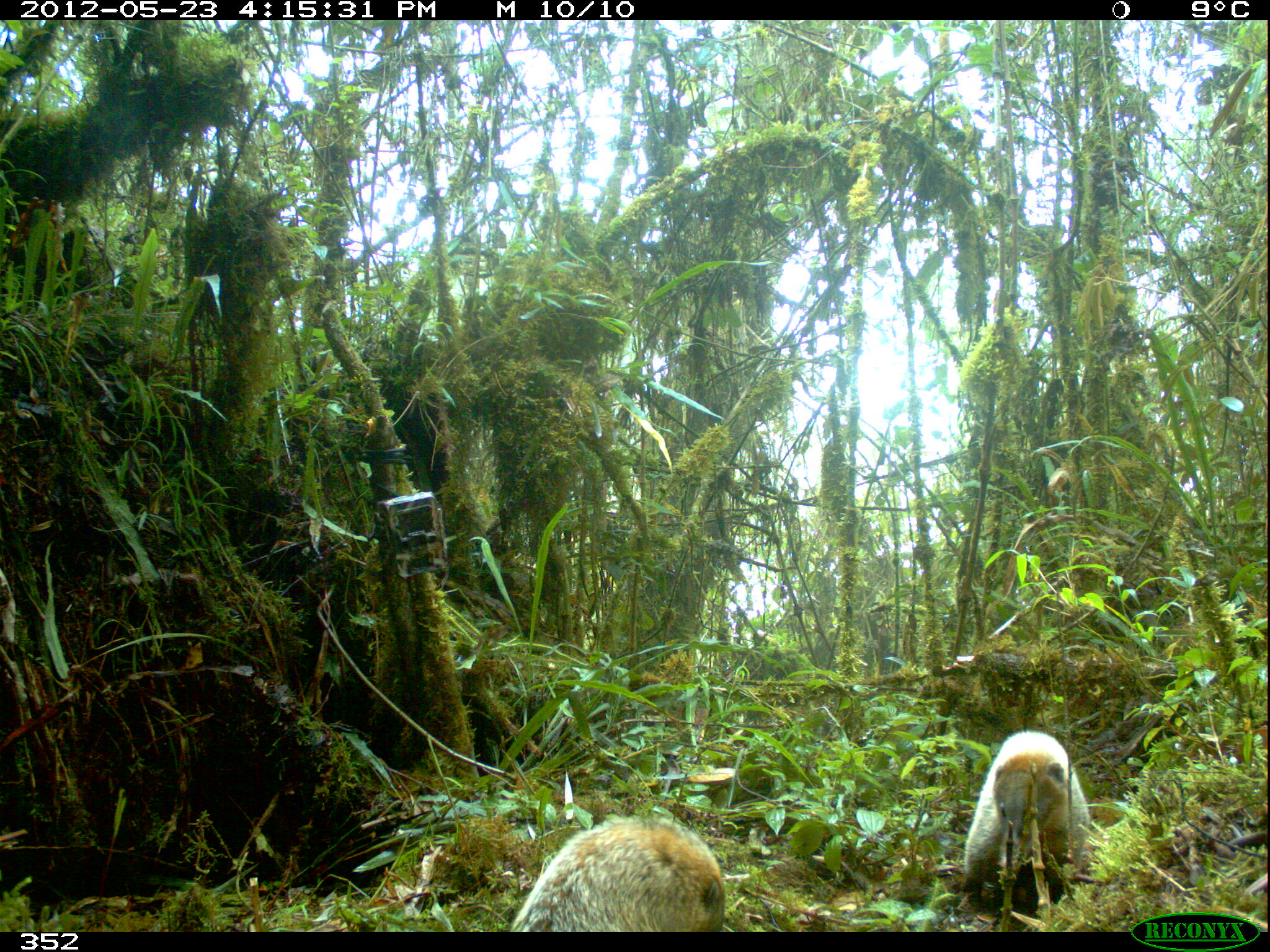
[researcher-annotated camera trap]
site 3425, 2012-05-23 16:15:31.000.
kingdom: Animalia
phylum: Chordata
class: Mammalia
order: Carnivora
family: Procyonidae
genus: Nasua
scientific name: Nasua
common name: coatis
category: unknown coati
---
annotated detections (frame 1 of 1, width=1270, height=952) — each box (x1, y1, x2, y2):
unknown coati: (509, 812, 727, 932); (964, 730, 1090, 901)